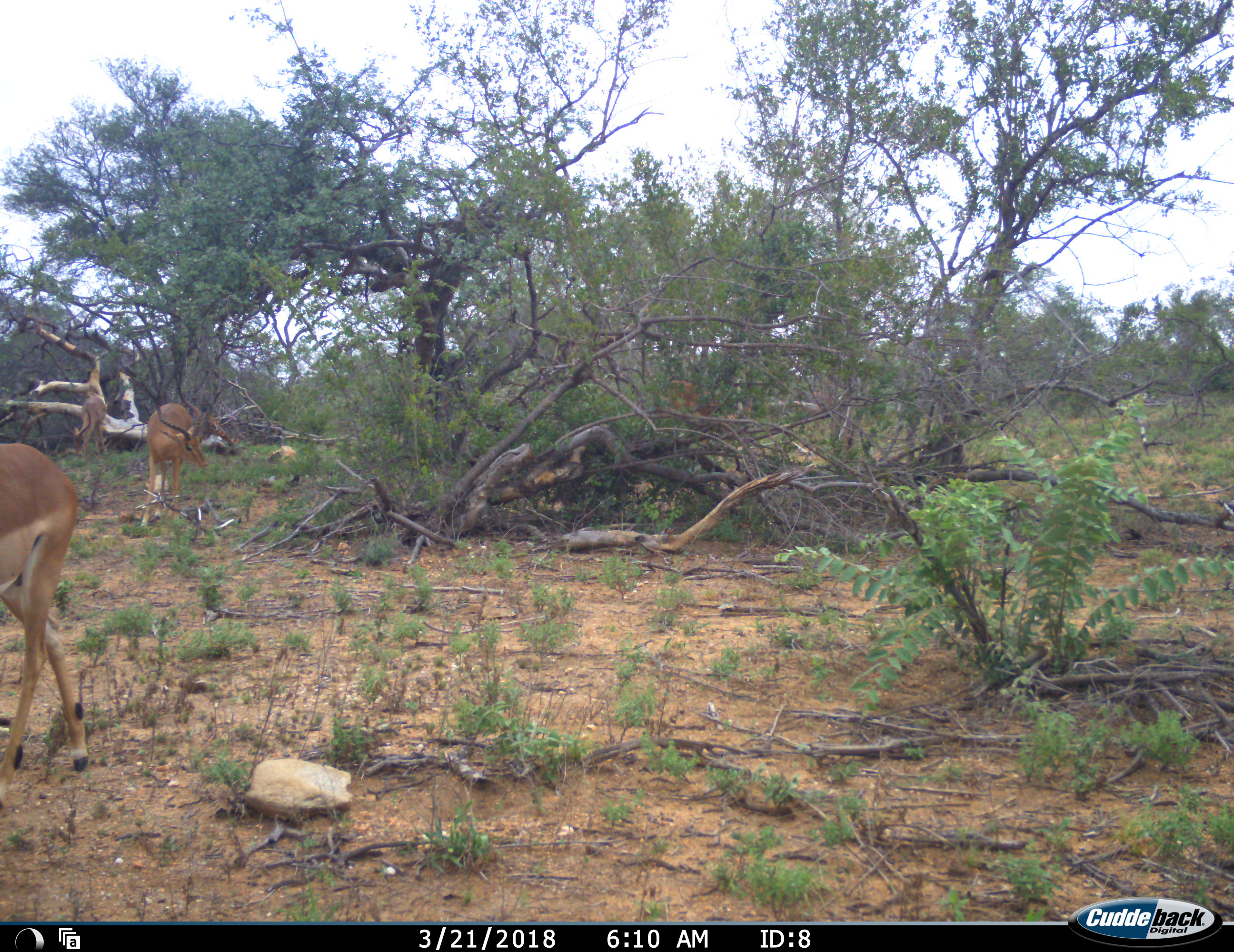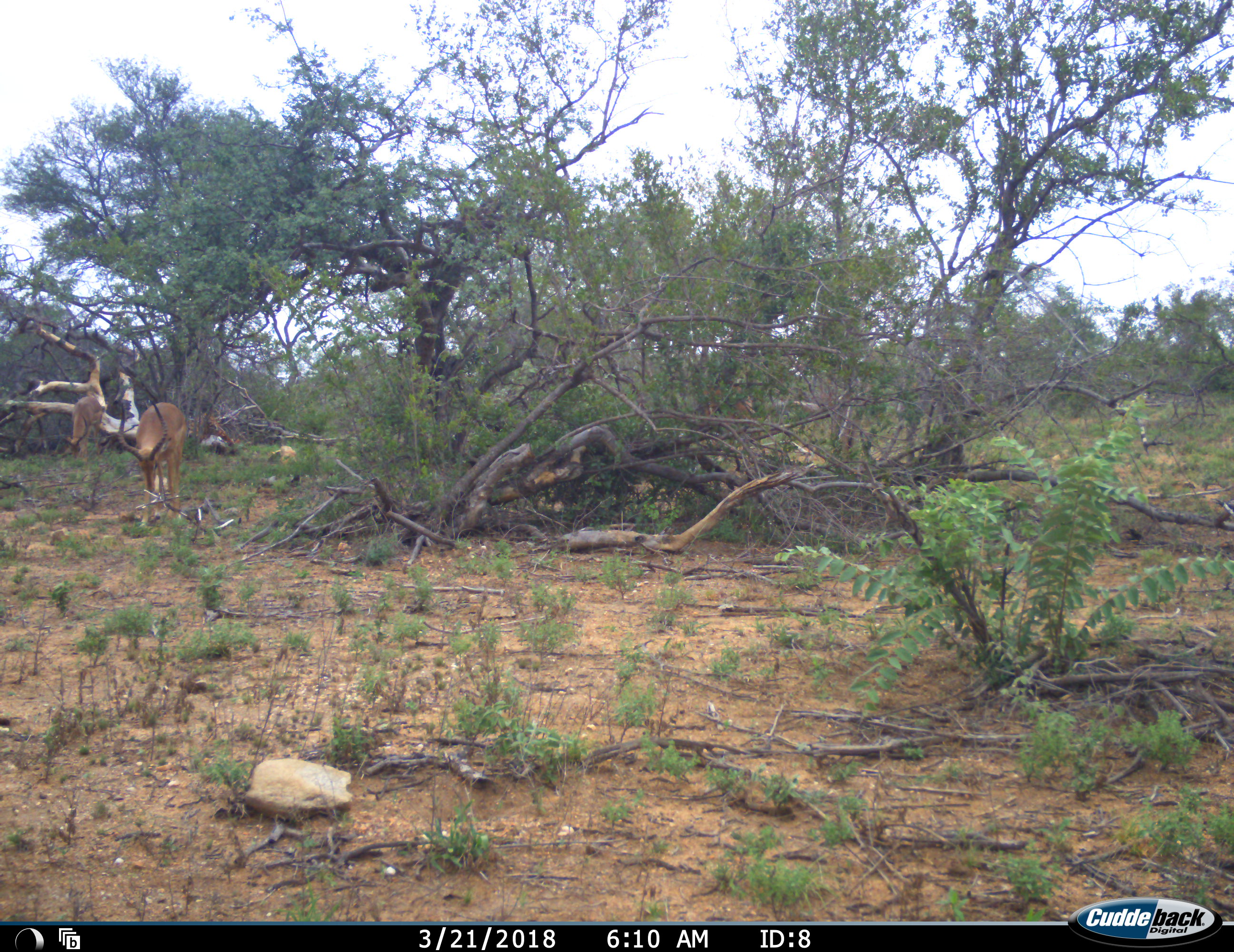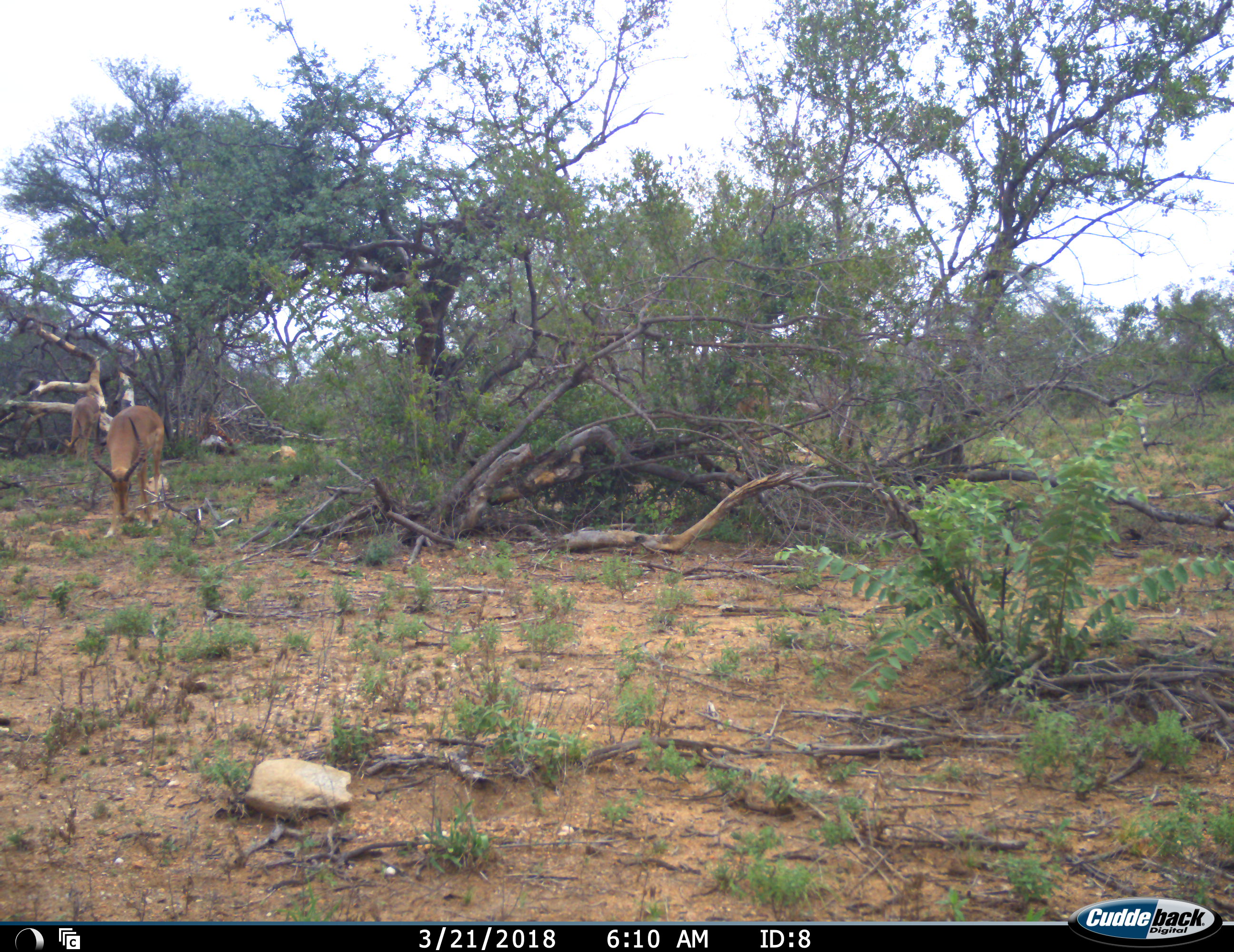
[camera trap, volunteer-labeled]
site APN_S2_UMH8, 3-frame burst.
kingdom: Animalia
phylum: Chordata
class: Mammalia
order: Artiodactyla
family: Bovidae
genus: Aepyceros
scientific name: Aepyceros melampus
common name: impala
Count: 4.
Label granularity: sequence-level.